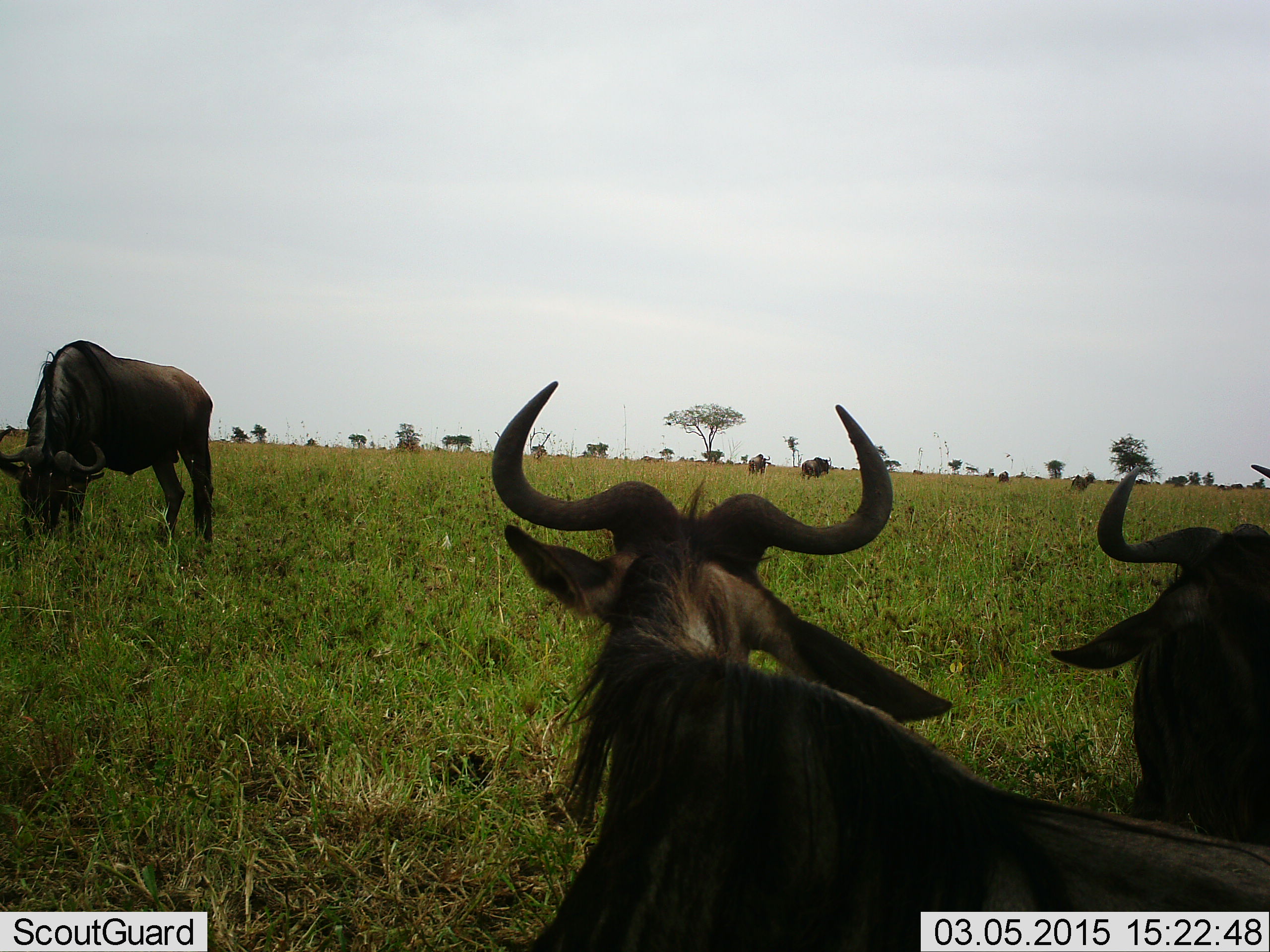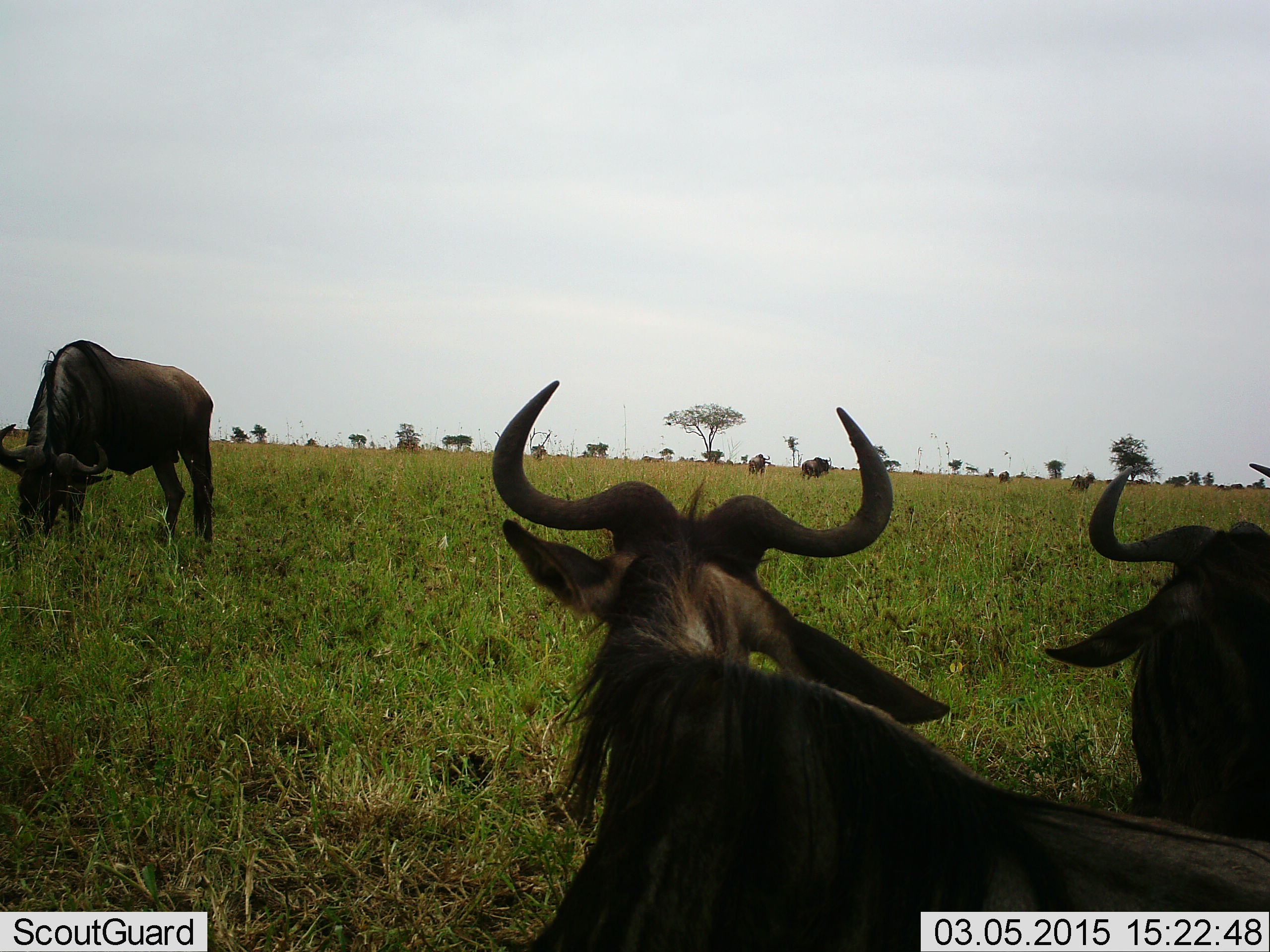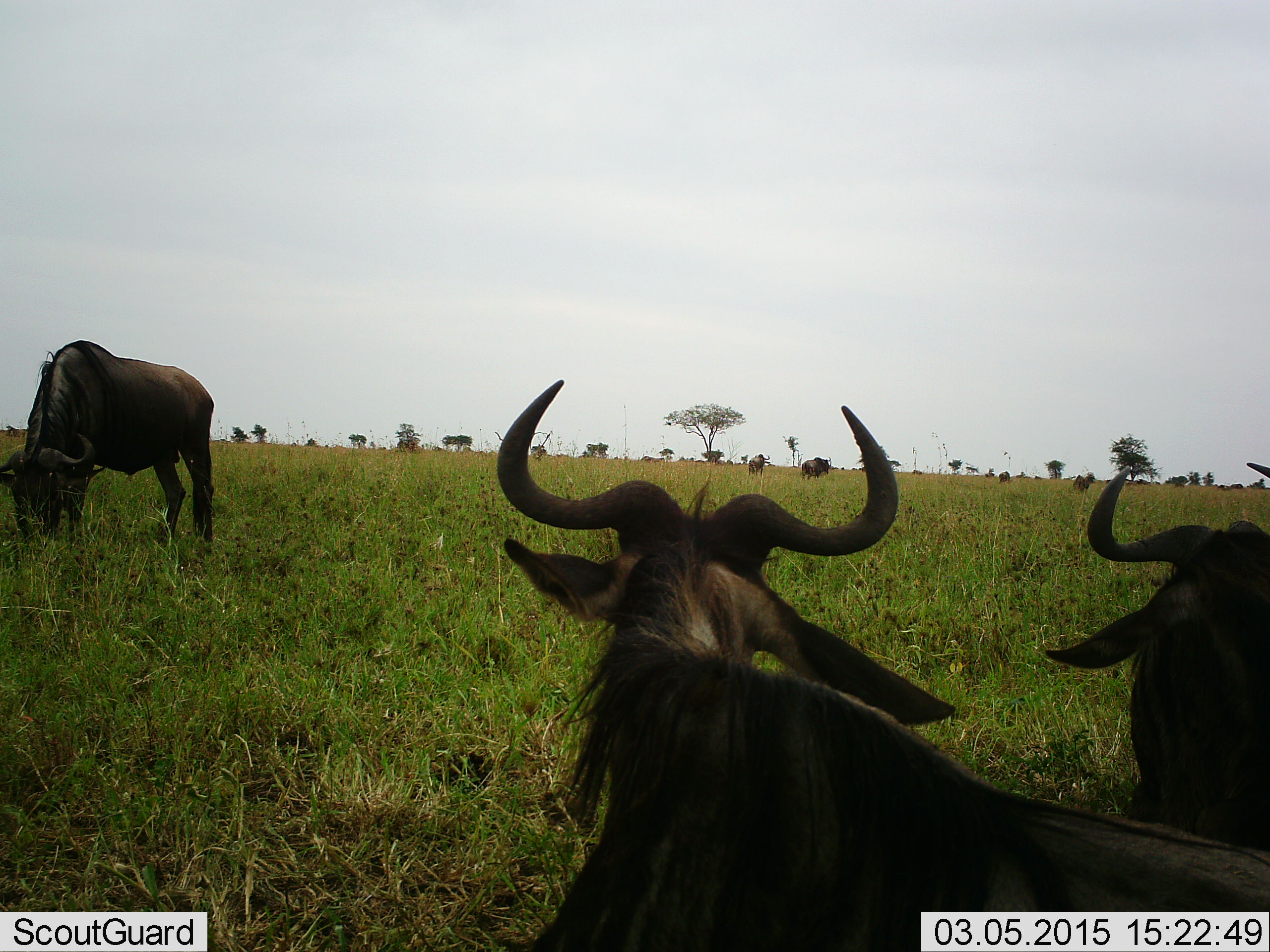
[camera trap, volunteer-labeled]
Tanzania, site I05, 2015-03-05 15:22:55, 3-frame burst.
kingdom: Animalia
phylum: Chordata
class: Mammalia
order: Artiodactyla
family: Bovidae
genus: Connochaetes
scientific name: Connochaetes taurinus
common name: blue wildebeest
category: wildebeest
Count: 7.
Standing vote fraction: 60%.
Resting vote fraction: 80%.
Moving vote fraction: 10%.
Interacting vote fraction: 0%.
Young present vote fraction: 0%.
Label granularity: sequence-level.